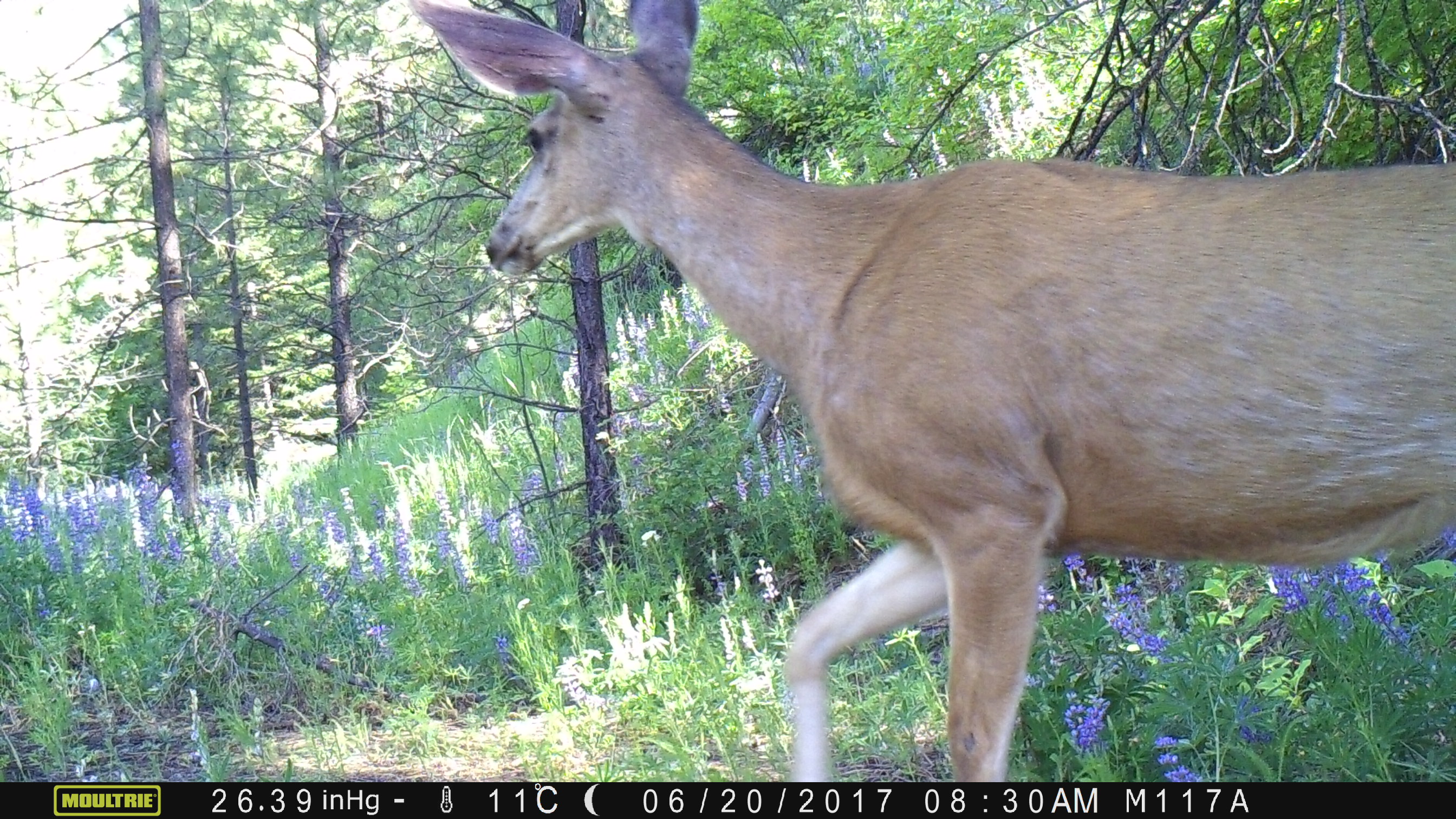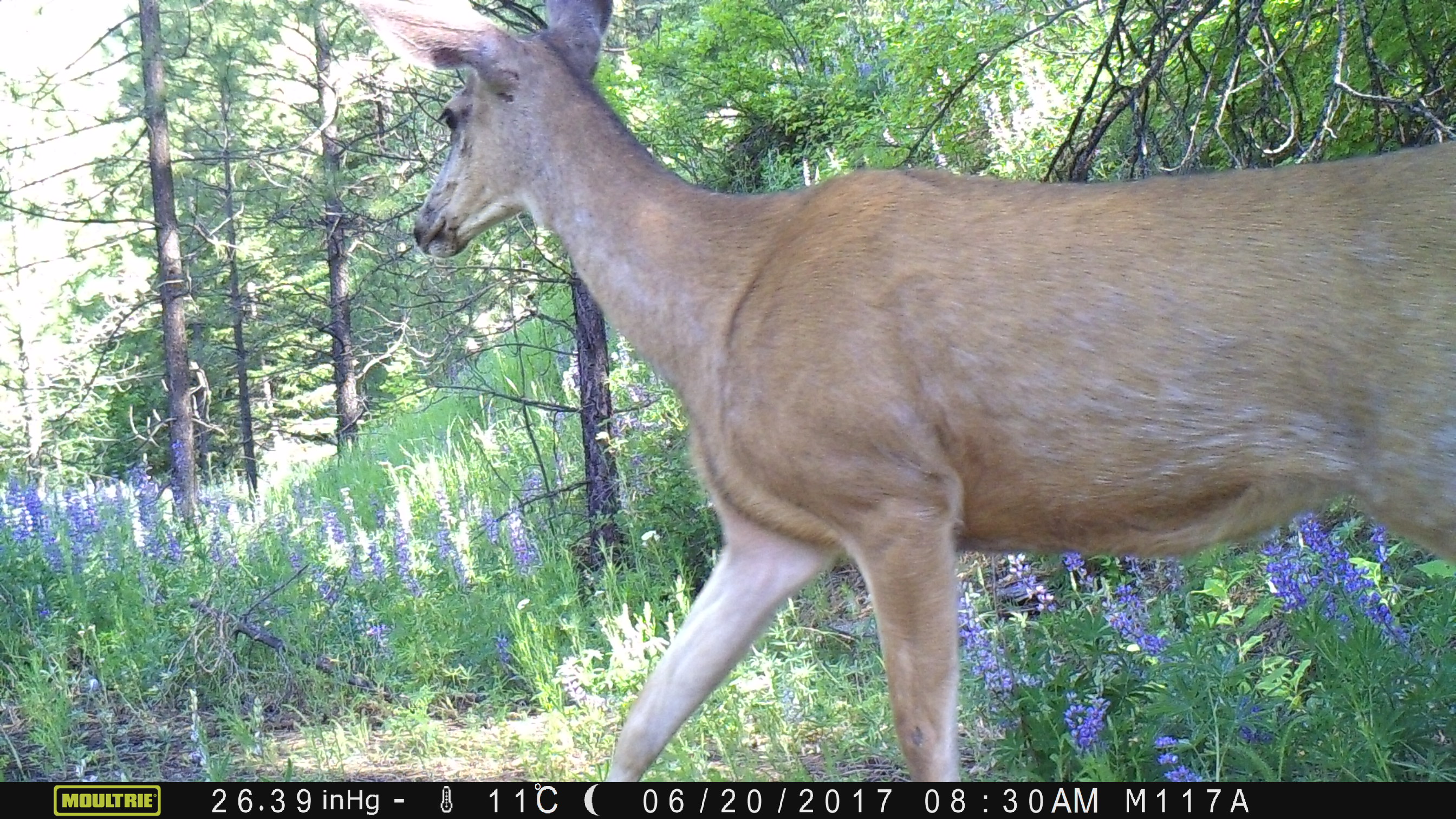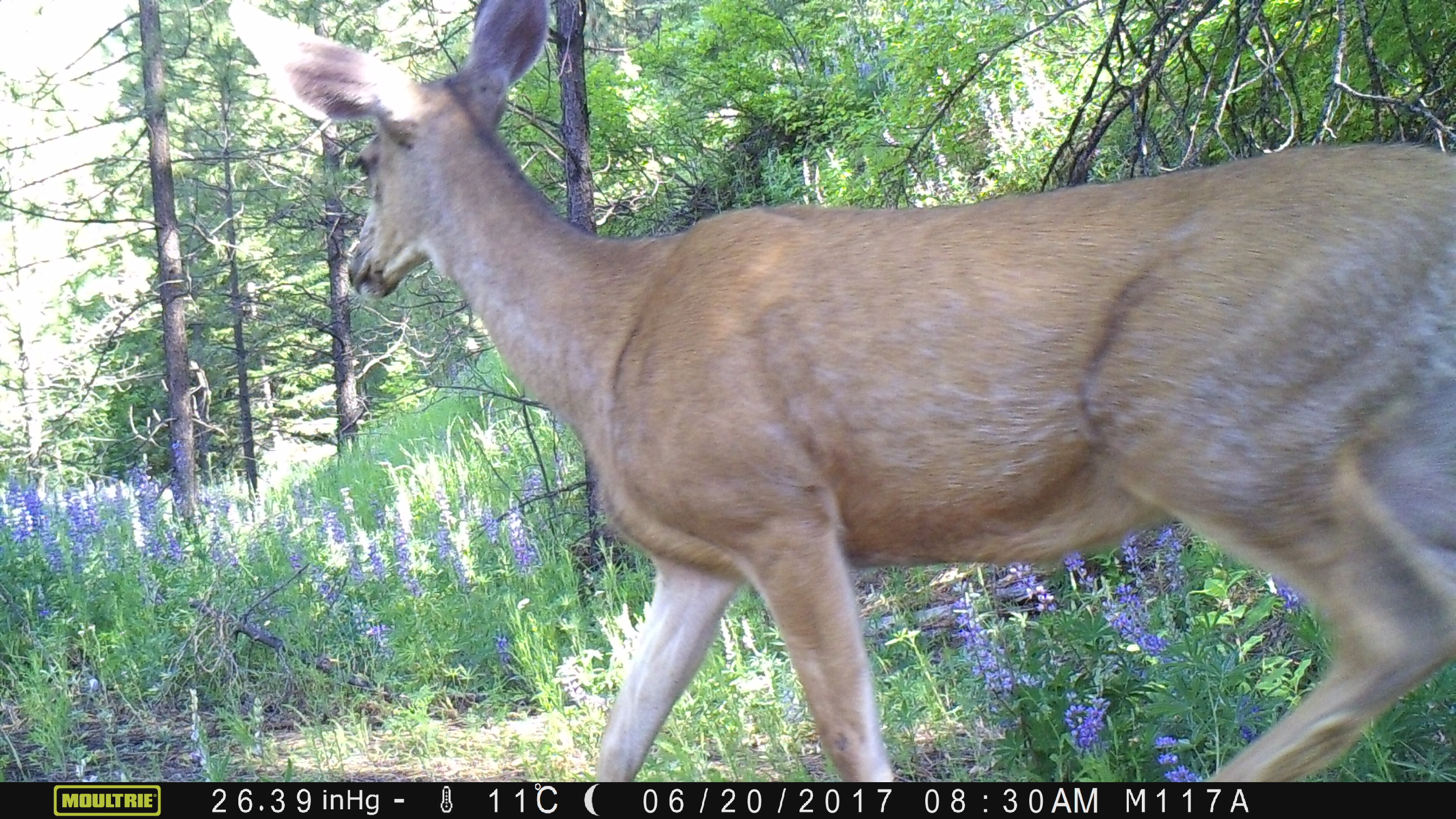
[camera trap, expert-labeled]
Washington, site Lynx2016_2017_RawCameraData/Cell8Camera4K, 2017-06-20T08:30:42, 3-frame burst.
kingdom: Animalia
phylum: Chordata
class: Mammalia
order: Artiodactyla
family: Cervidae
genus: Odocoileus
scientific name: Odocoileus hemionus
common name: mule deer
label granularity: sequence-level